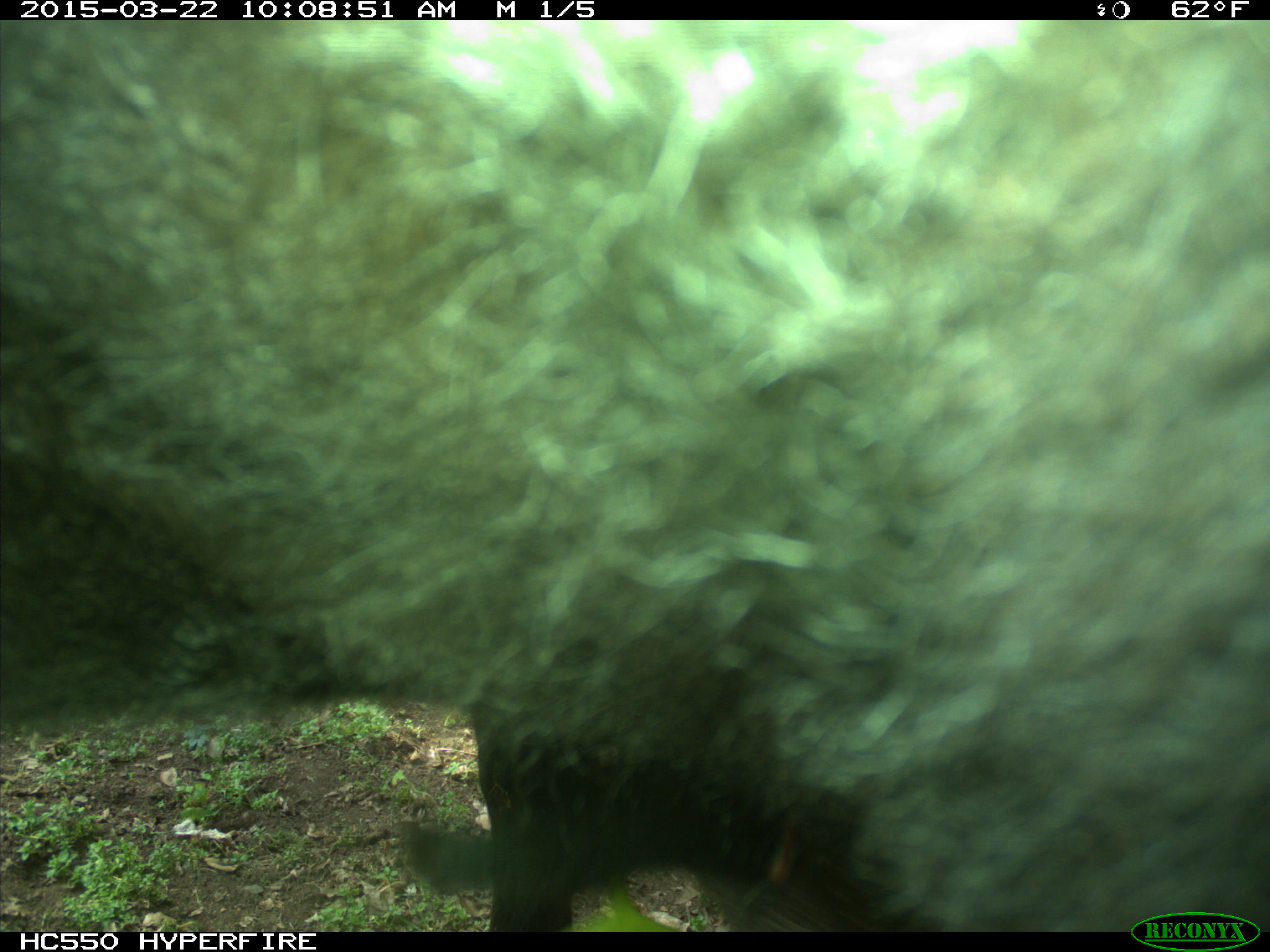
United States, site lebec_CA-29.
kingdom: Animalia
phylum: Chordata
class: Mammalia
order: Artiodactyla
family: Bovidae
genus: Bos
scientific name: Bos taurus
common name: domestic cow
Bos taurus (domestic cow).